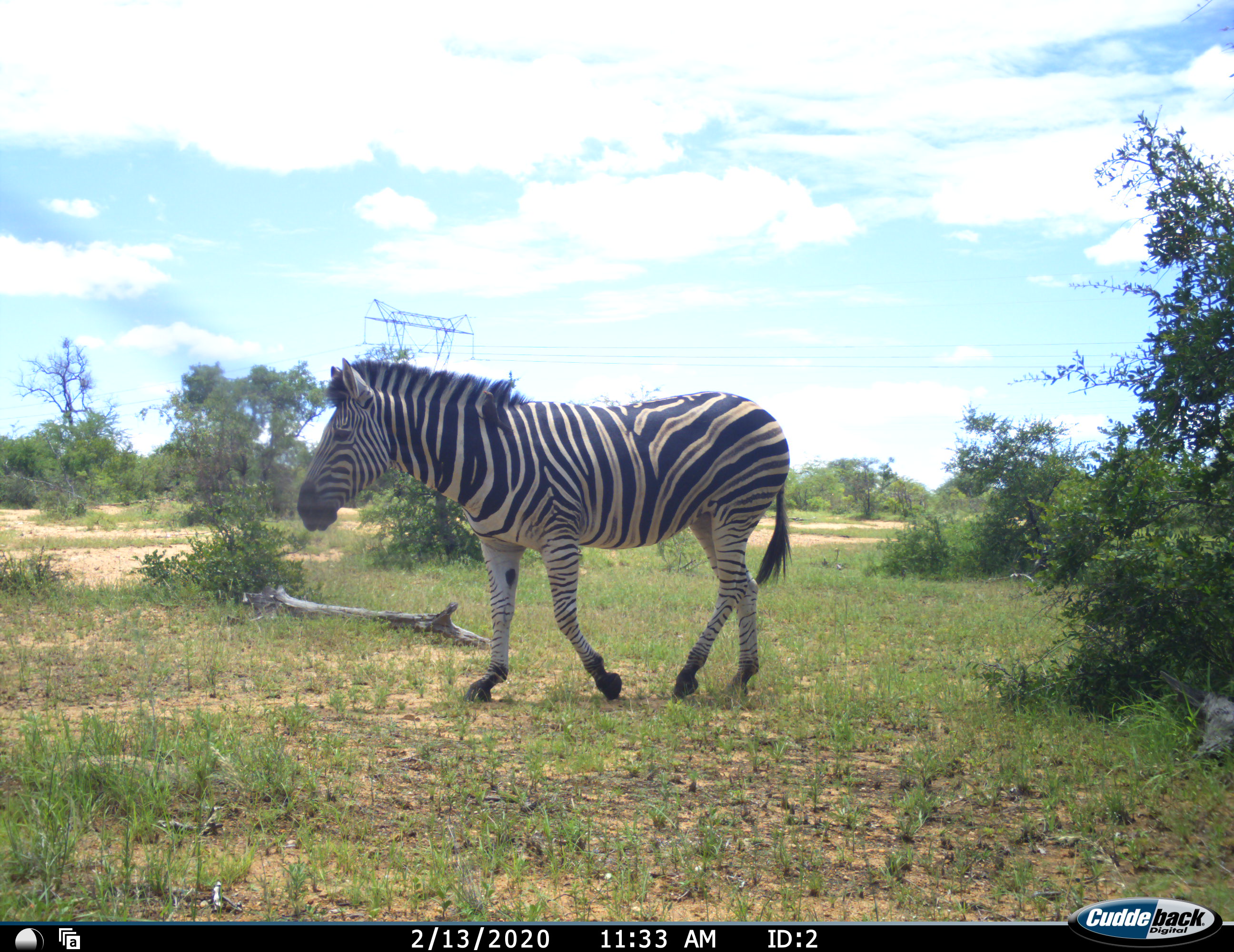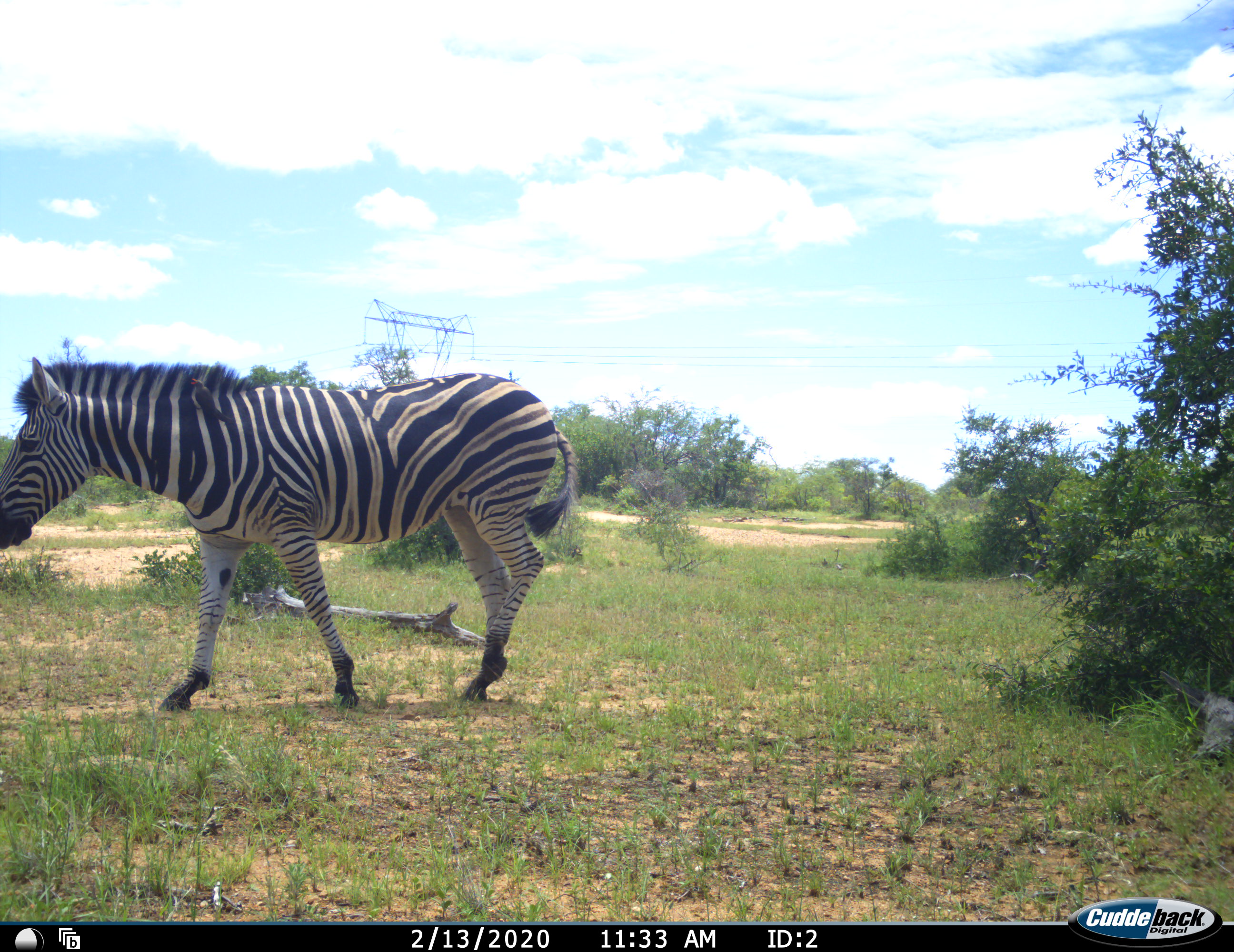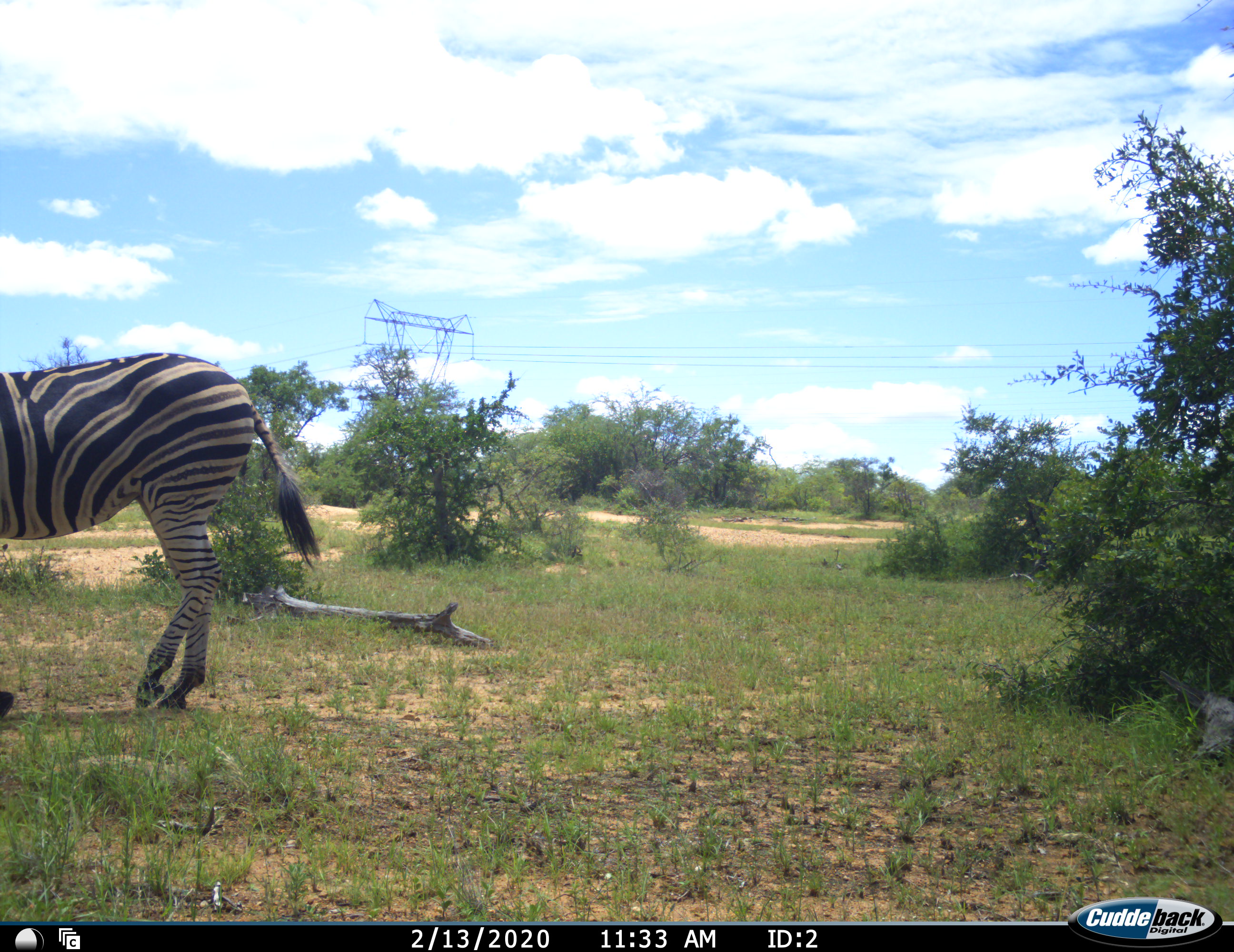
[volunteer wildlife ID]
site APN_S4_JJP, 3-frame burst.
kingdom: Animalia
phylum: Chordata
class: Mammalia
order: Perissodactyla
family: Equidae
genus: Equus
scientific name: Equus quagga burchellii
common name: burchell's zebra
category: zebraburchells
Zebraburchells (burchell's zebra) (Equus quagga burchellii), count 1. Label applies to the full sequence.